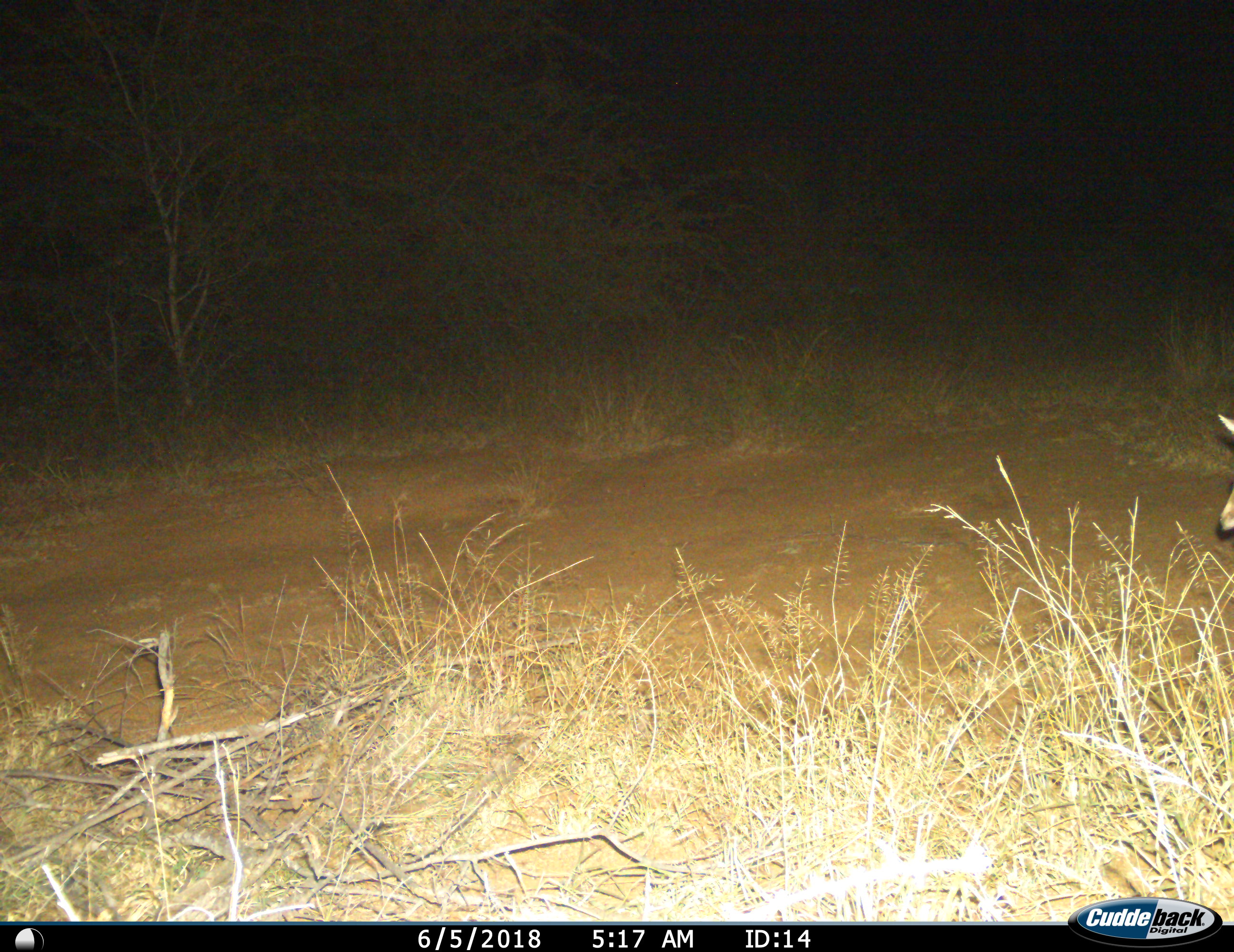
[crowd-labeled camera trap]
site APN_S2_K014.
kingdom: Animalia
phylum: Chordata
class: Mammalia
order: Artiodactyla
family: Bovidae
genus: Aepyceros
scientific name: Aepyceros melampus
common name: impala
Impala (Aepyceros melampus), count 1. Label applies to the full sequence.